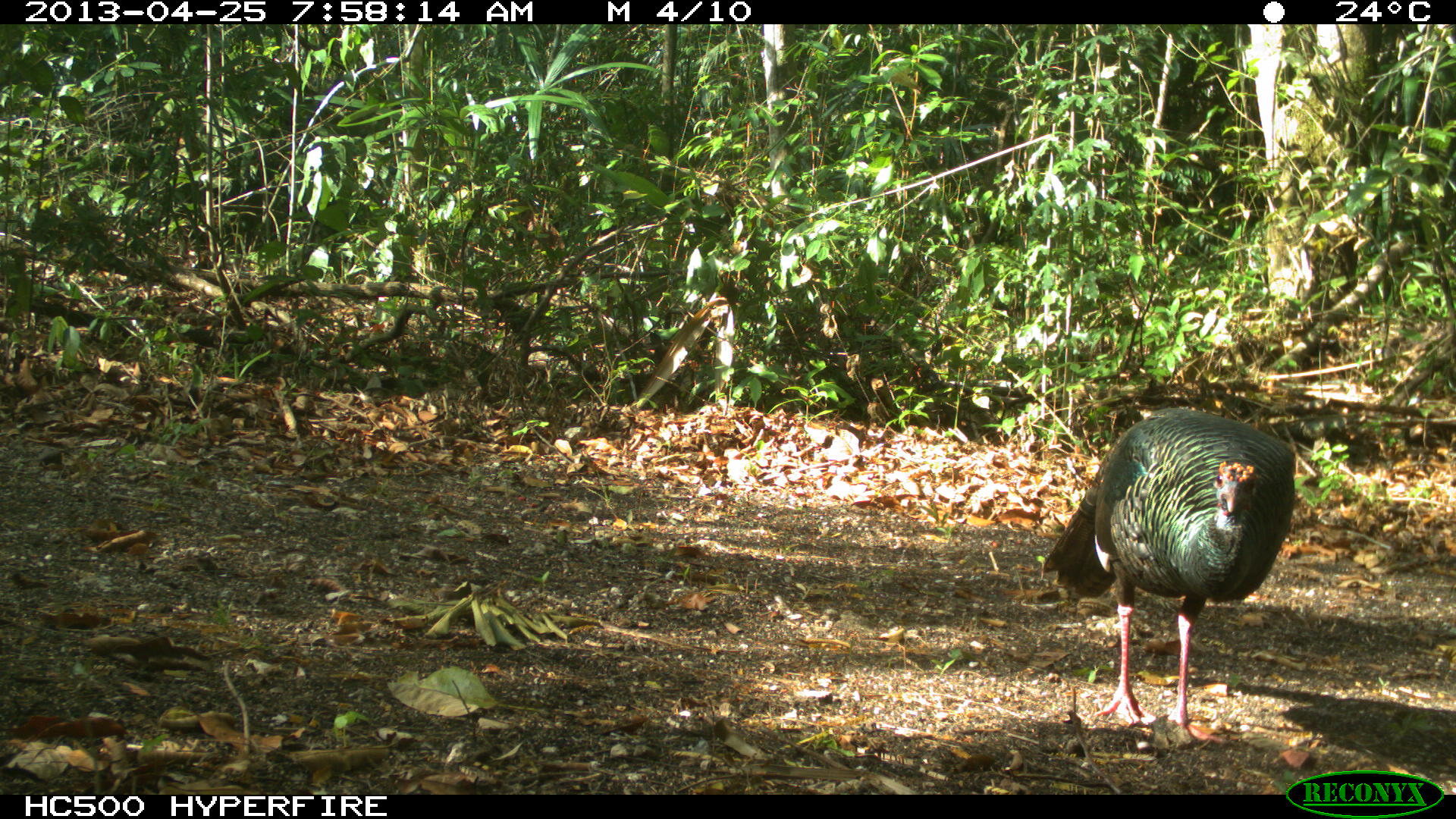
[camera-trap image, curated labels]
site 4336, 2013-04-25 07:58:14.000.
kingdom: Animalia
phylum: Chordata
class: Aves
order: Galliformes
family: Phasianidae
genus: Meleagris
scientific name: Meleagris ocellata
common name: ocellated turkey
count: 1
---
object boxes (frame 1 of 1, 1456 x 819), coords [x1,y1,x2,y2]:
meleagris ocellata: [1040,406,1295,741]